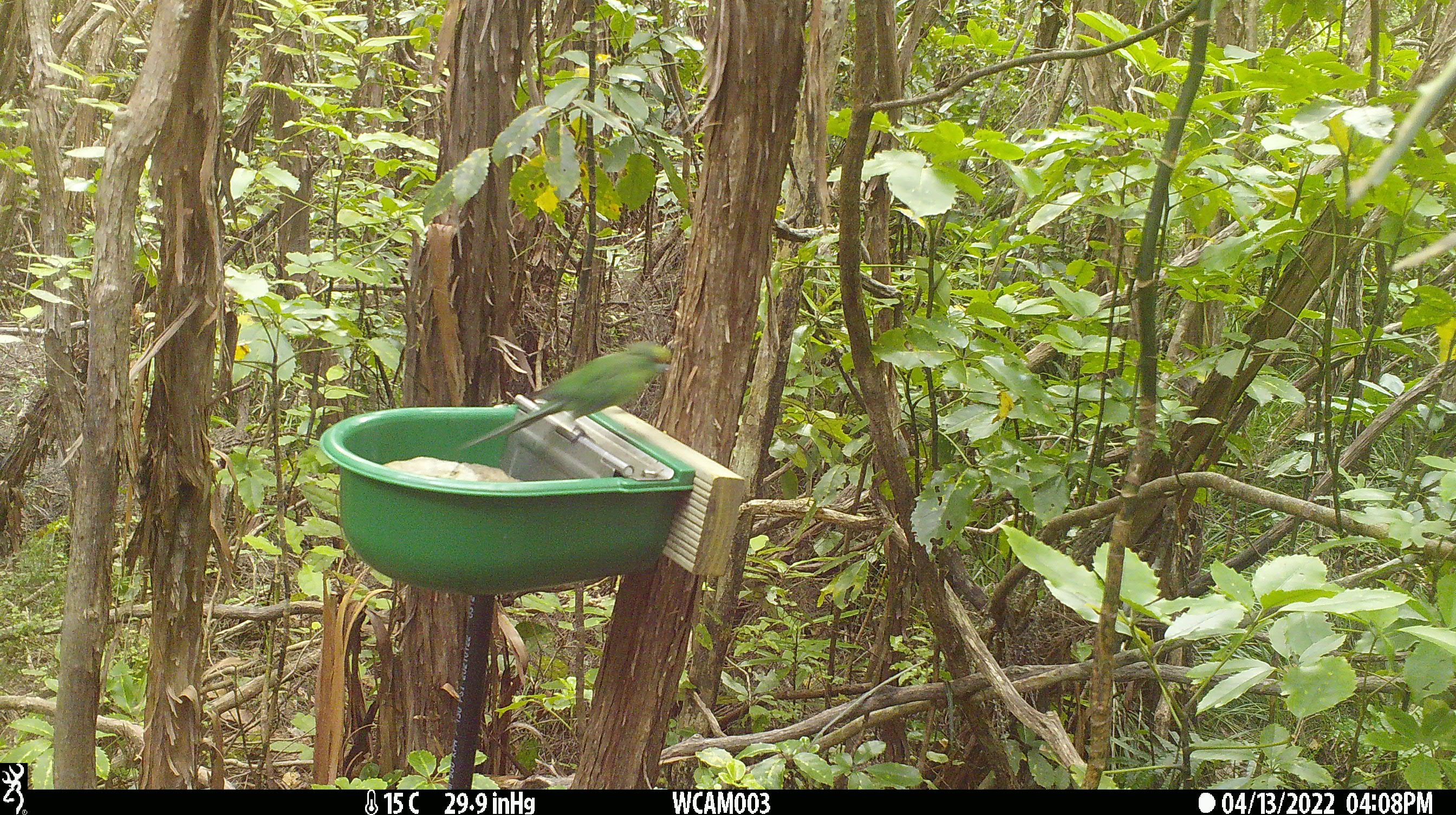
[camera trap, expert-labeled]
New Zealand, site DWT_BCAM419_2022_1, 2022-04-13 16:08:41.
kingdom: Animalia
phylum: Chordata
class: Aves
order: Psittaciformes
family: Psittaculidae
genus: Cyanoramphus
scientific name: Cyanoramphus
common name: parakeet